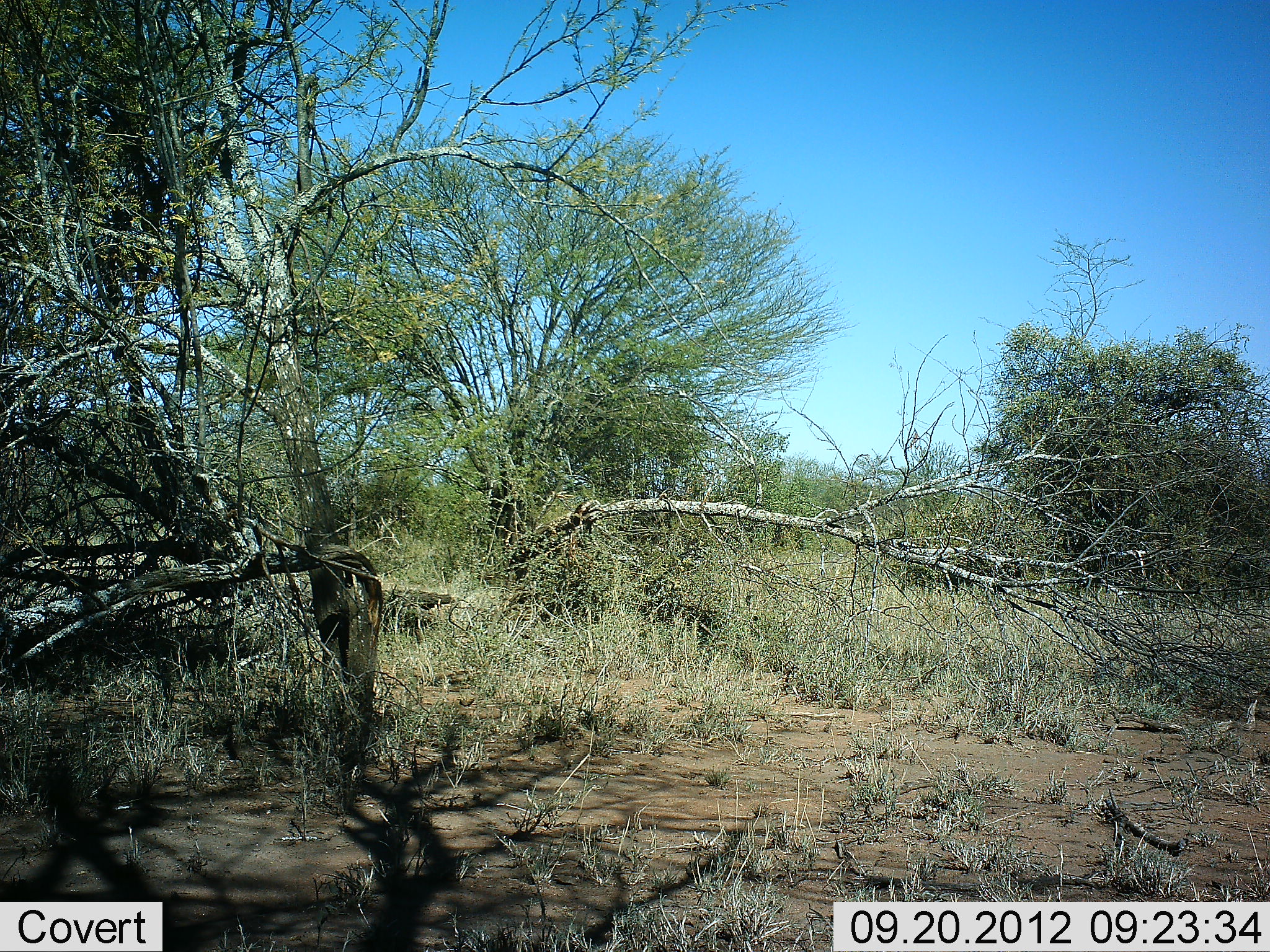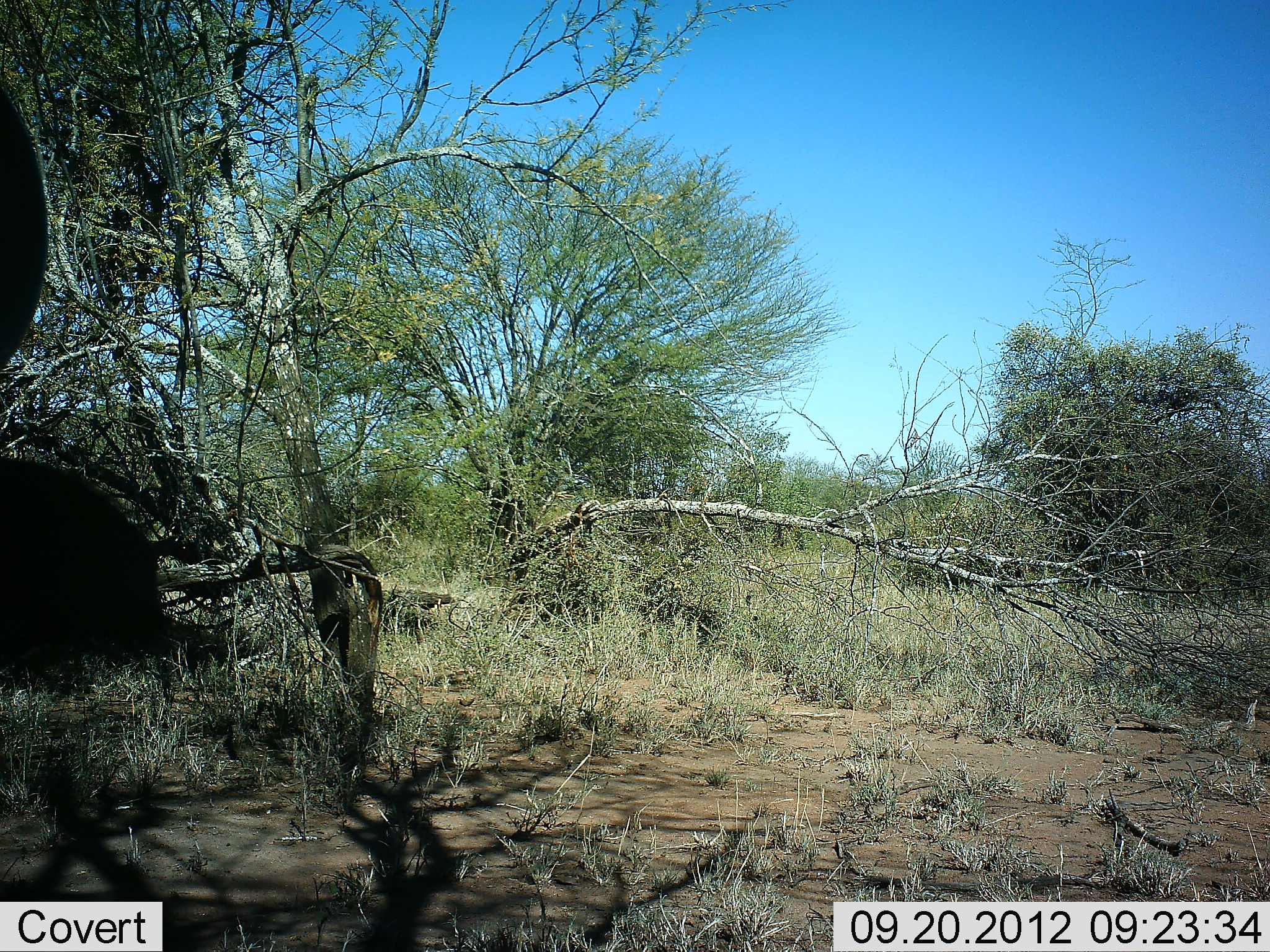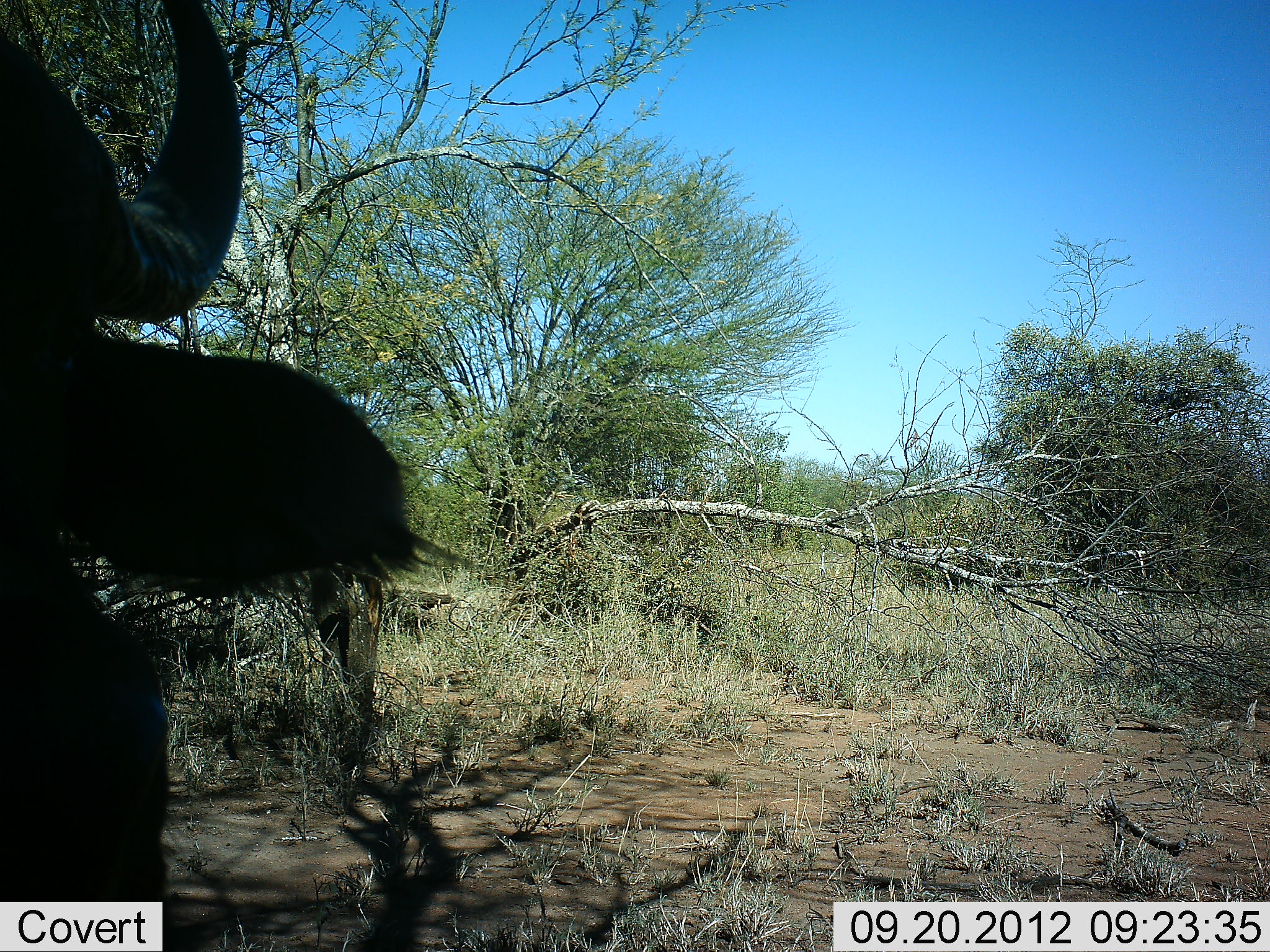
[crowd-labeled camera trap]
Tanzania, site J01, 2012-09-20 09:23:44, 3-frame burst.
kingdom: Animalia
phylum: Chordata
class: Mammalia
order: Artiodactyla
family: Bovidae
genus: Syncerus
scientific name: Syncerus caffer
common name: cape buffalo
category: buffalo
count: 1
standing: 50%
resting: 0%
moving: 40%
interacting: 10%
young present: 0%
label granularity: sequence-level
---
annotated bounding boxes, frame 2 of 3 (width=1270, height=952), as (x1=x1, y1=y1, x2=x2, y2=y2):
animal: (x1=0, y1=84, x2=169, y2=669)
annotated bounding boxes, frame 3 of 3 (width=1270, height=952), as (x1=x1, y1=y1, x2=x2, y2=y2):
animal: (x1=0, y1=1, x2=437, y2=902)